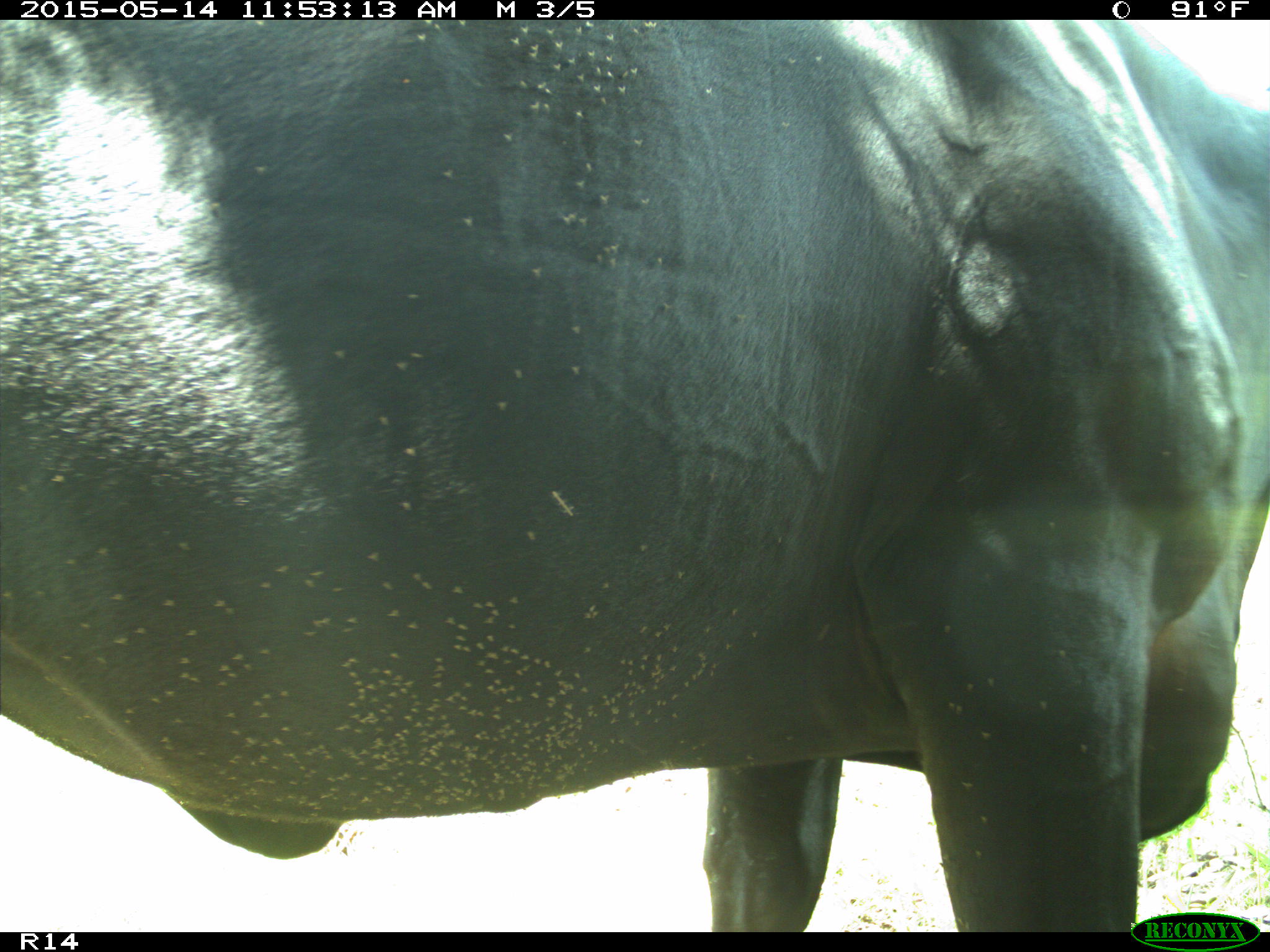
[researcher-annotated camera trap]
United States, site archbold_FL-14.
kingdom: Animalia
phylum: Chordata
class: Mammalia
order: Artiodactyla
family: Bovidae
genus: Bos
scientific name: Bos taurus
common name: domestic cow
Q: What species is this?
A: Bos taurus (domestic cow).